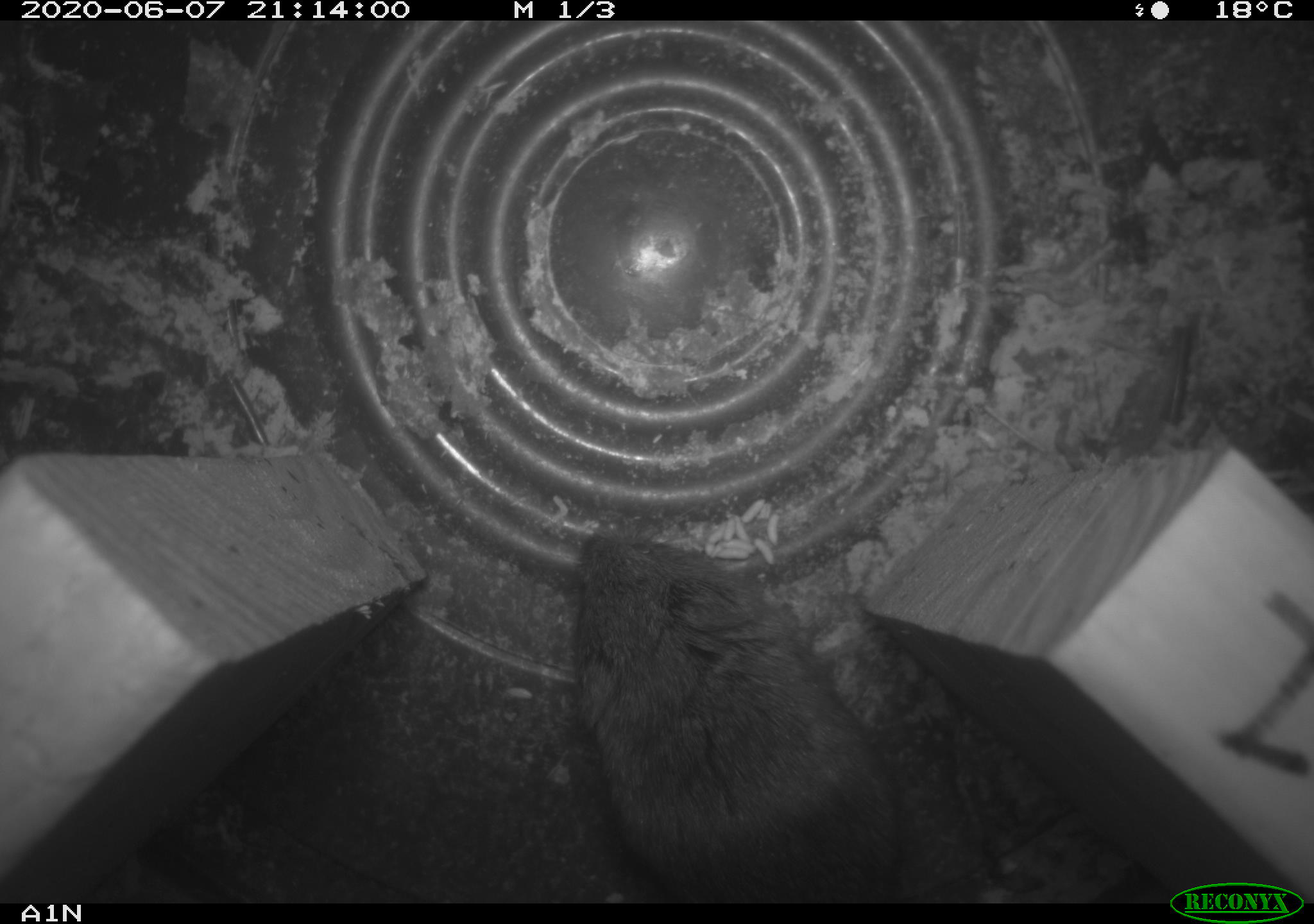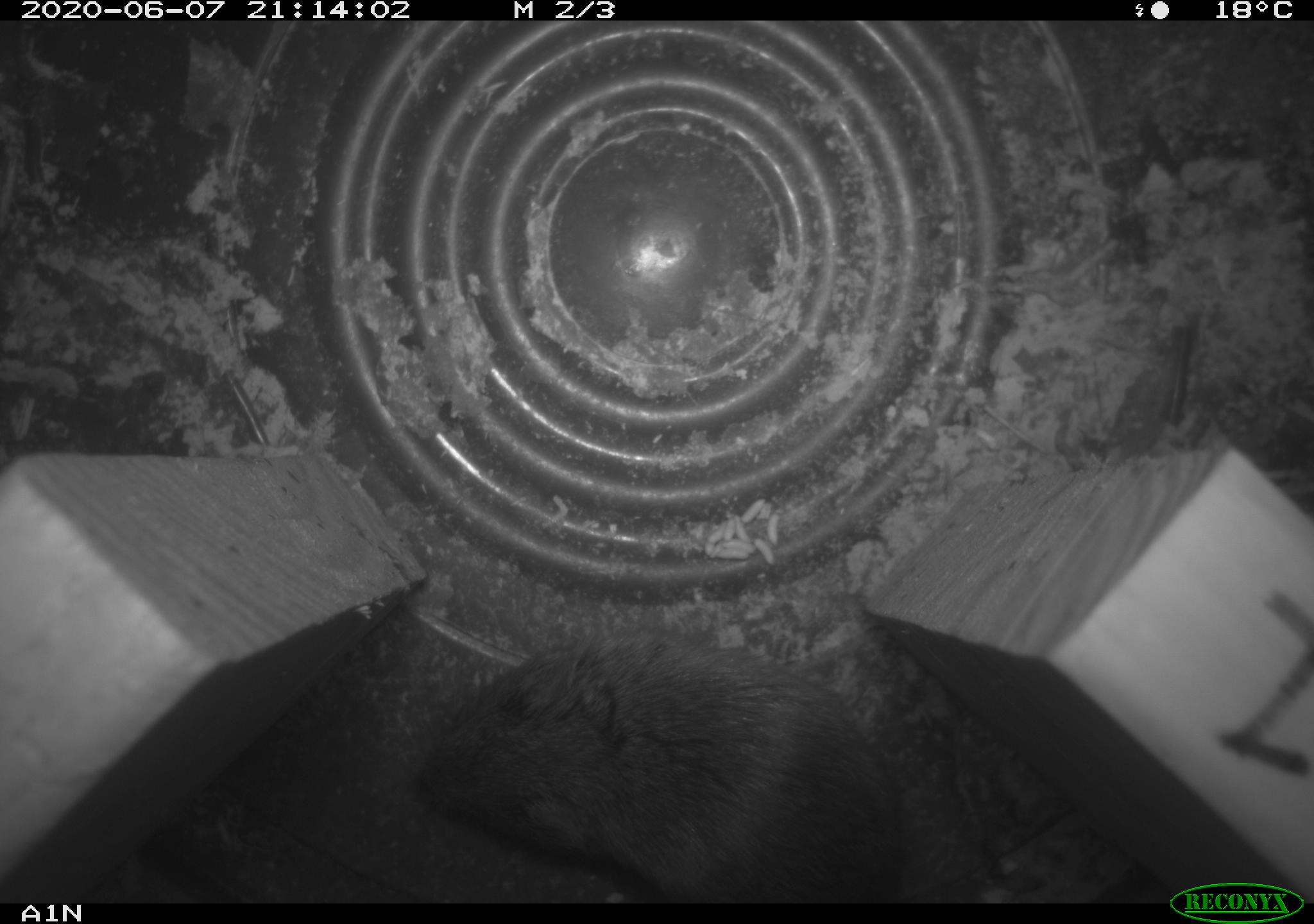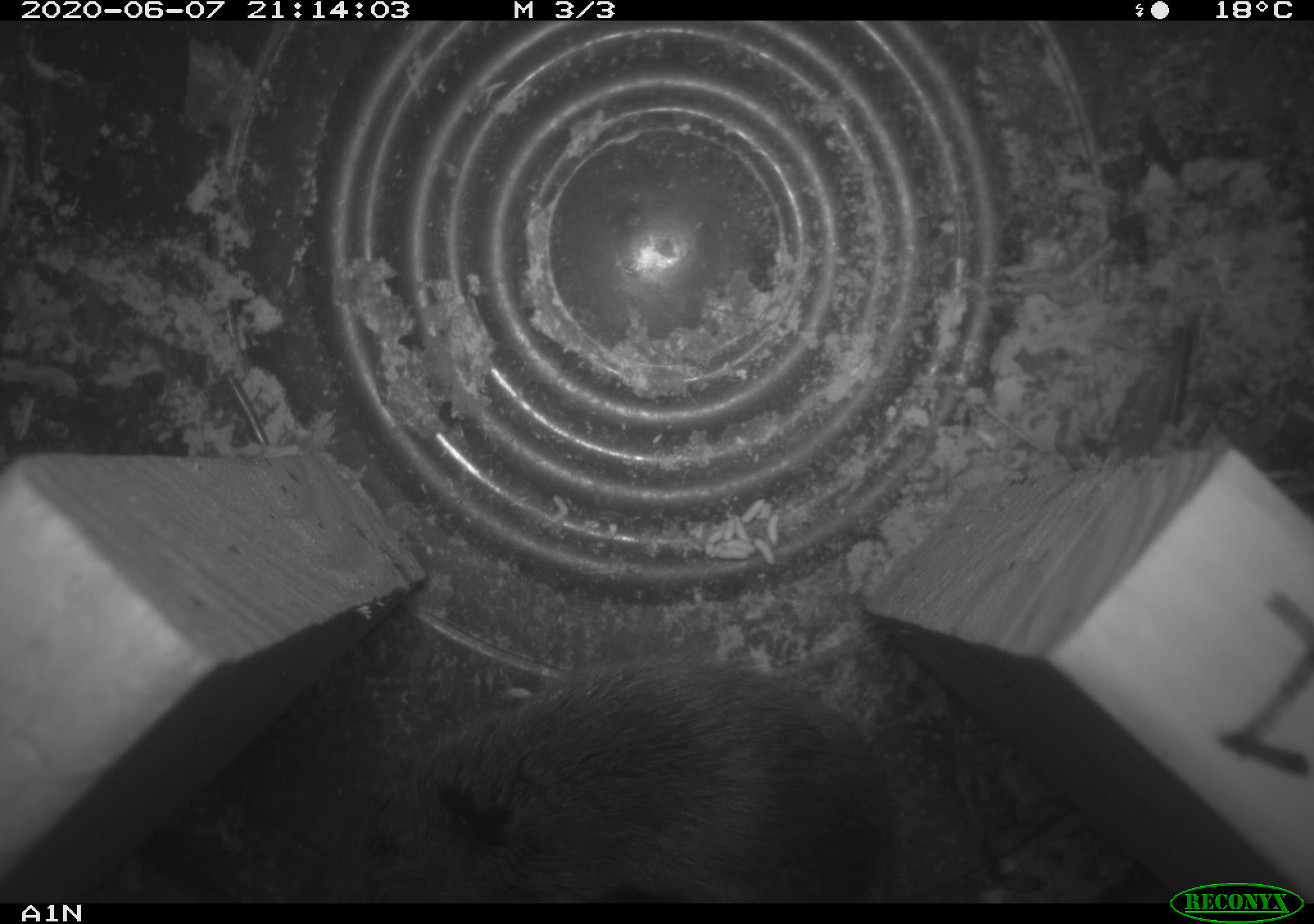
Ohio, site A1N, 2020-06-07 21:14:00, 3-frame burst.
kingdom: Animalia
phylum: Chordata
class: Mammalia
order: Rodentia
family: Cricetidae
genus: Microtus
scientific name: Microtus pennsylvanicus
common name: meadow vole